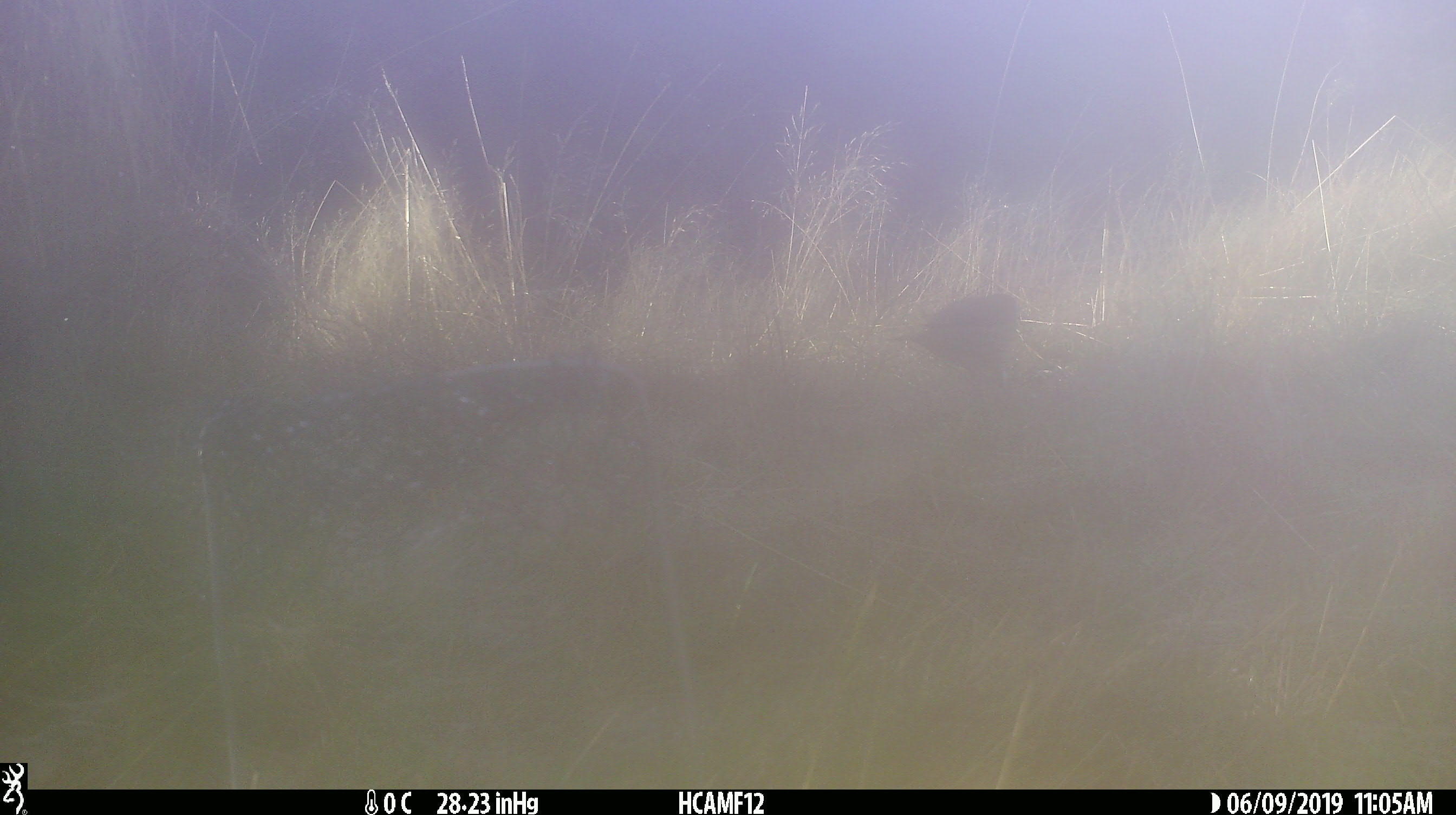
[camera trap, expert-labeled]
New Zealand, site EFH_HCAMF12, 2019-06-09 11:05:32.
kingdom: Animalia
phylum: Chordata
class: Aves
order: Passeriformes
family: Turdidae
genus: Turdus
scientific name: Turdus philomelos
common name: song thrush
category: thrush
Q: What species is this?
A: Thrush (song thrush) (Turdus philomelos).